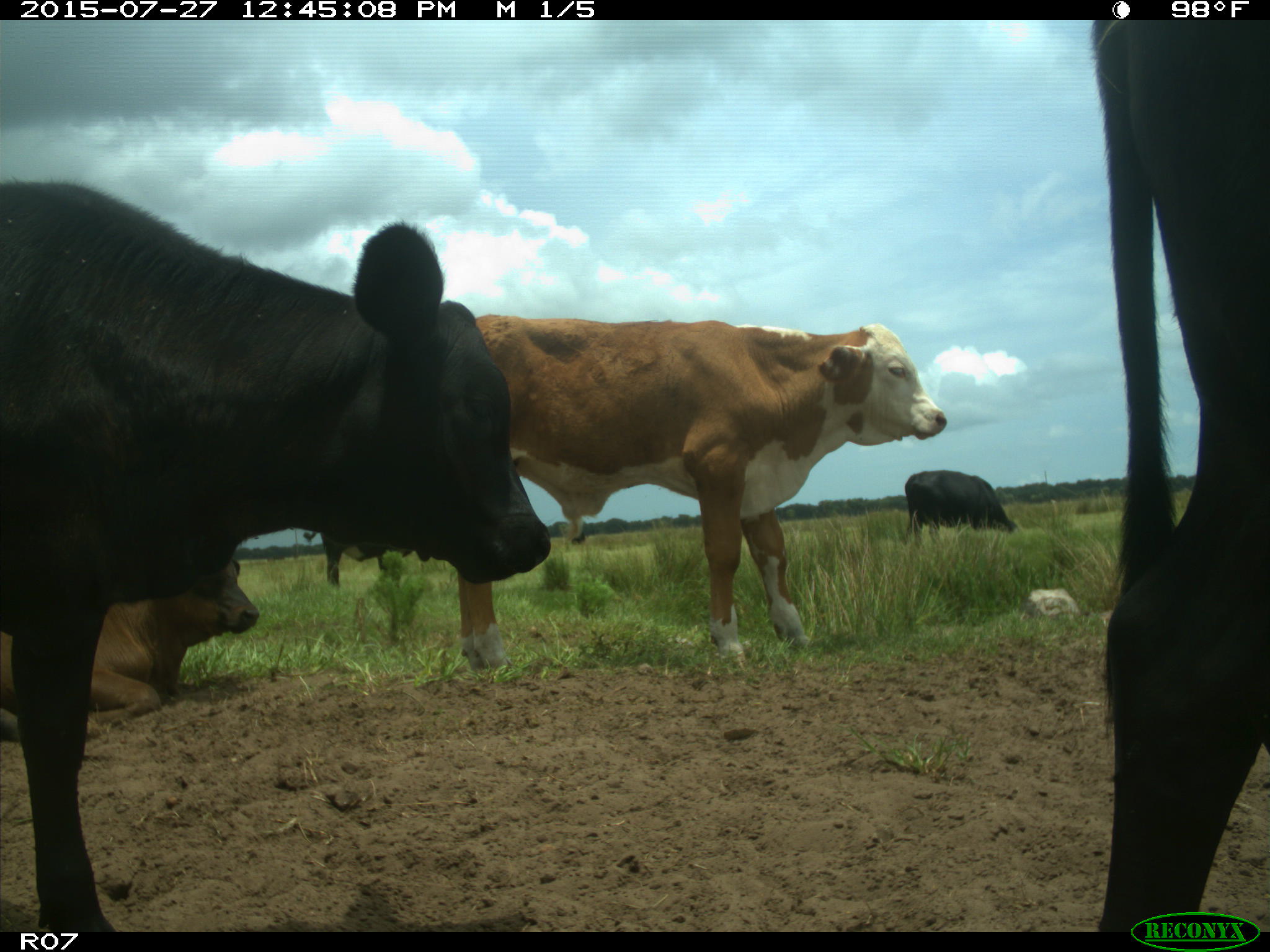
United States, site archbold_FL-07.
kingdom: Animalia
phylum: Chordata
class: Mammalia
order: Artiodactyla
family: Bovidae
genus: Bos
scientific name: Bos taurus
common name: domestic cow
Bos taurus (domestic cow).